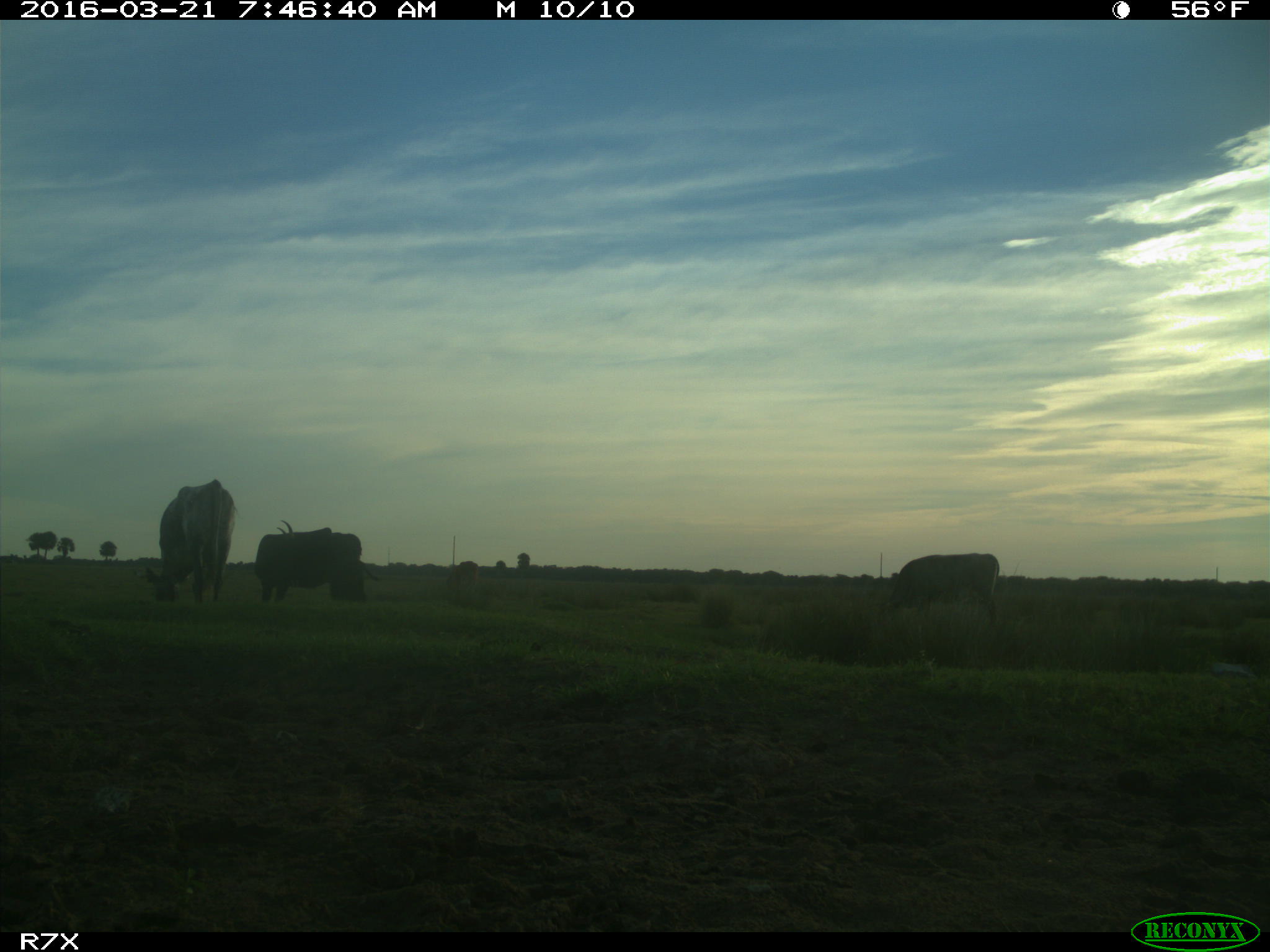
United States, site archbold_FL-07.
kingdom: Animalia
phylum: Chordata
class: Mammalia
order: Artiodactyla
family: Bovidae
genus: Bos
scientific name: Bos taurus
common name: domestic cow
Bos taurus (domestic cow).